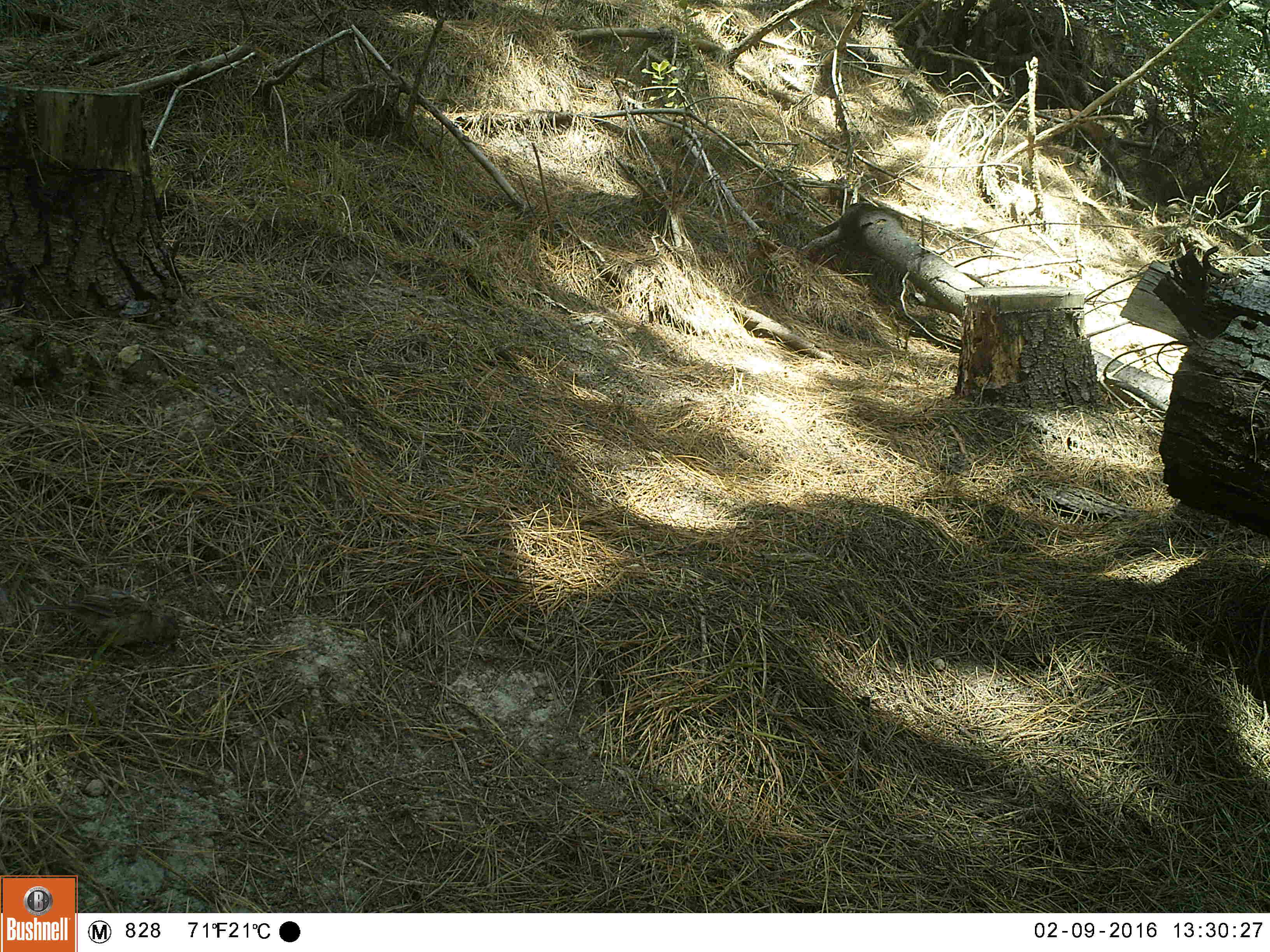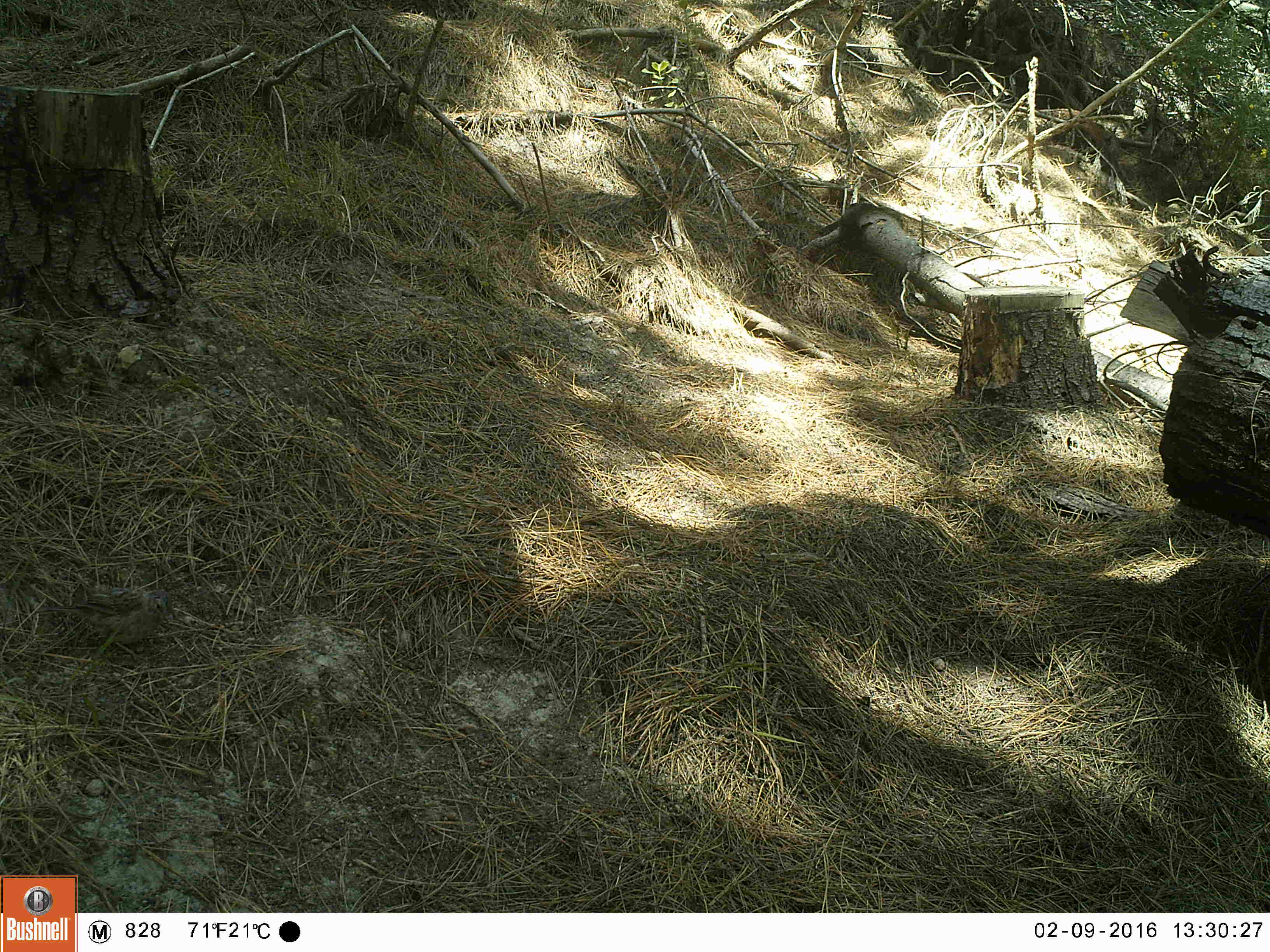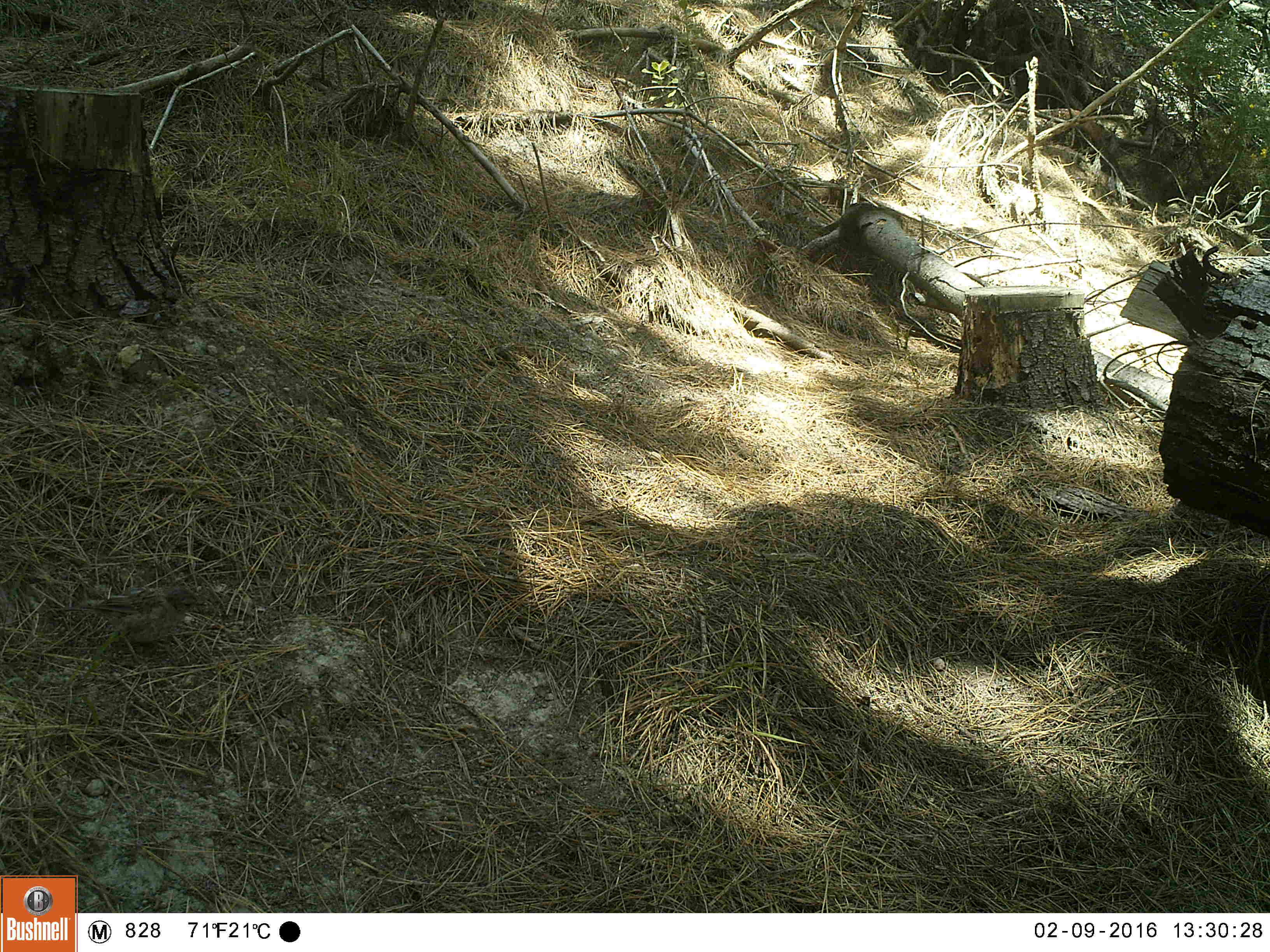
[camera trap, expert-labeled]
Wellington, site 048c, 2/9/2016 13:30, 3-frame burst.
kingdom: Animalia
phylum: Chordata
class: Aves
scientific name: Aves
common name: bird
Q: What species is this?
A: Bird (Aves).